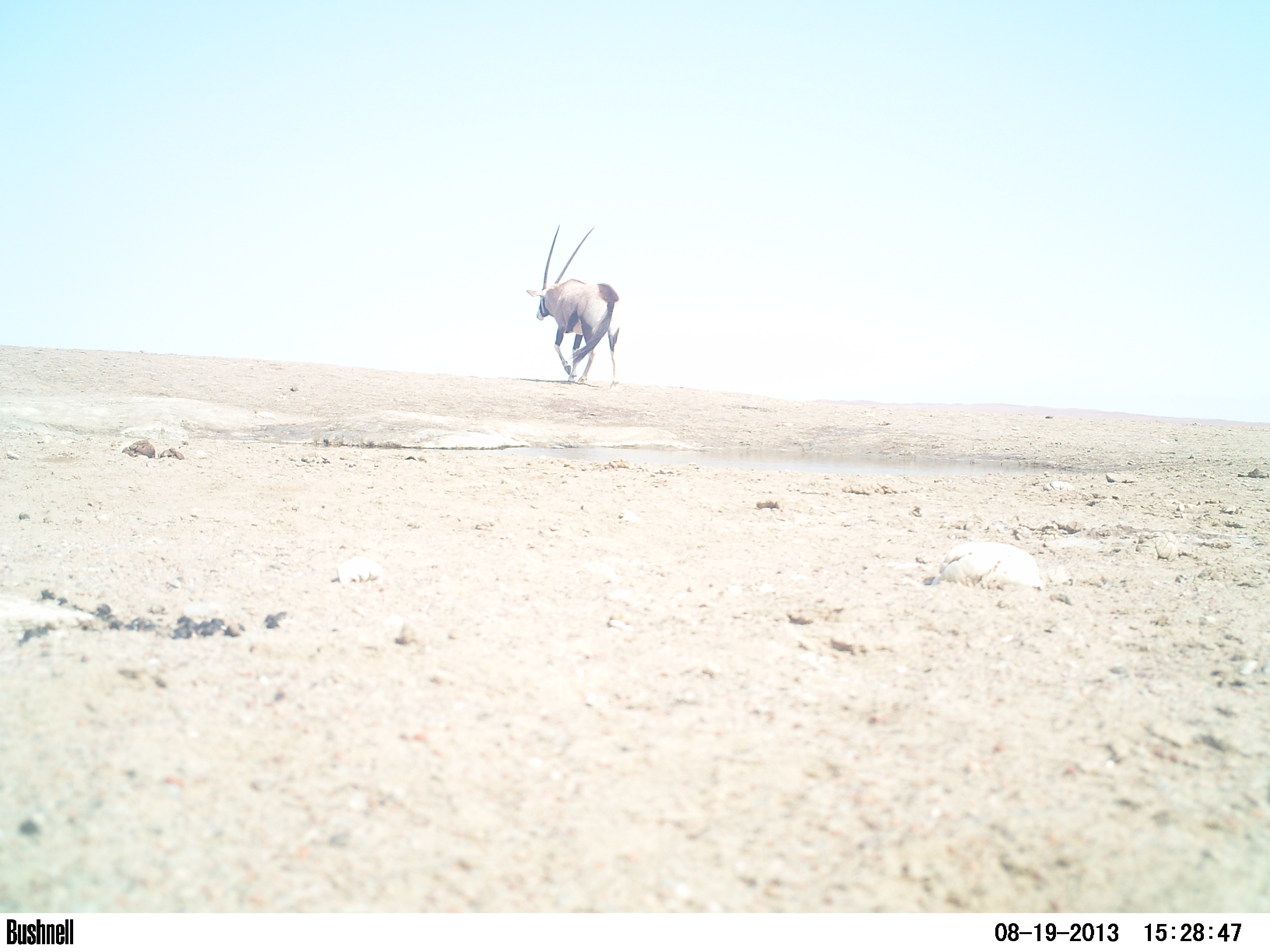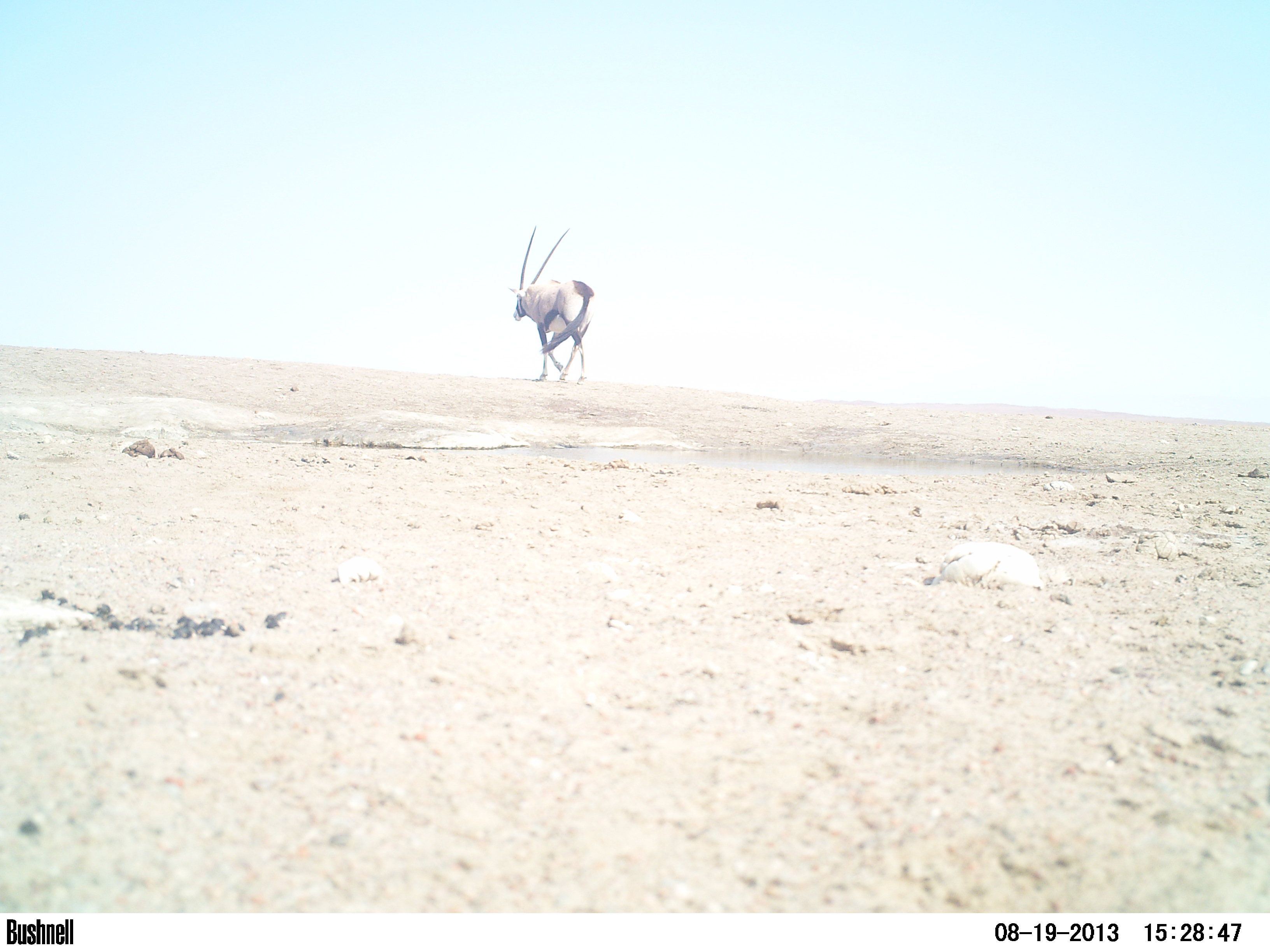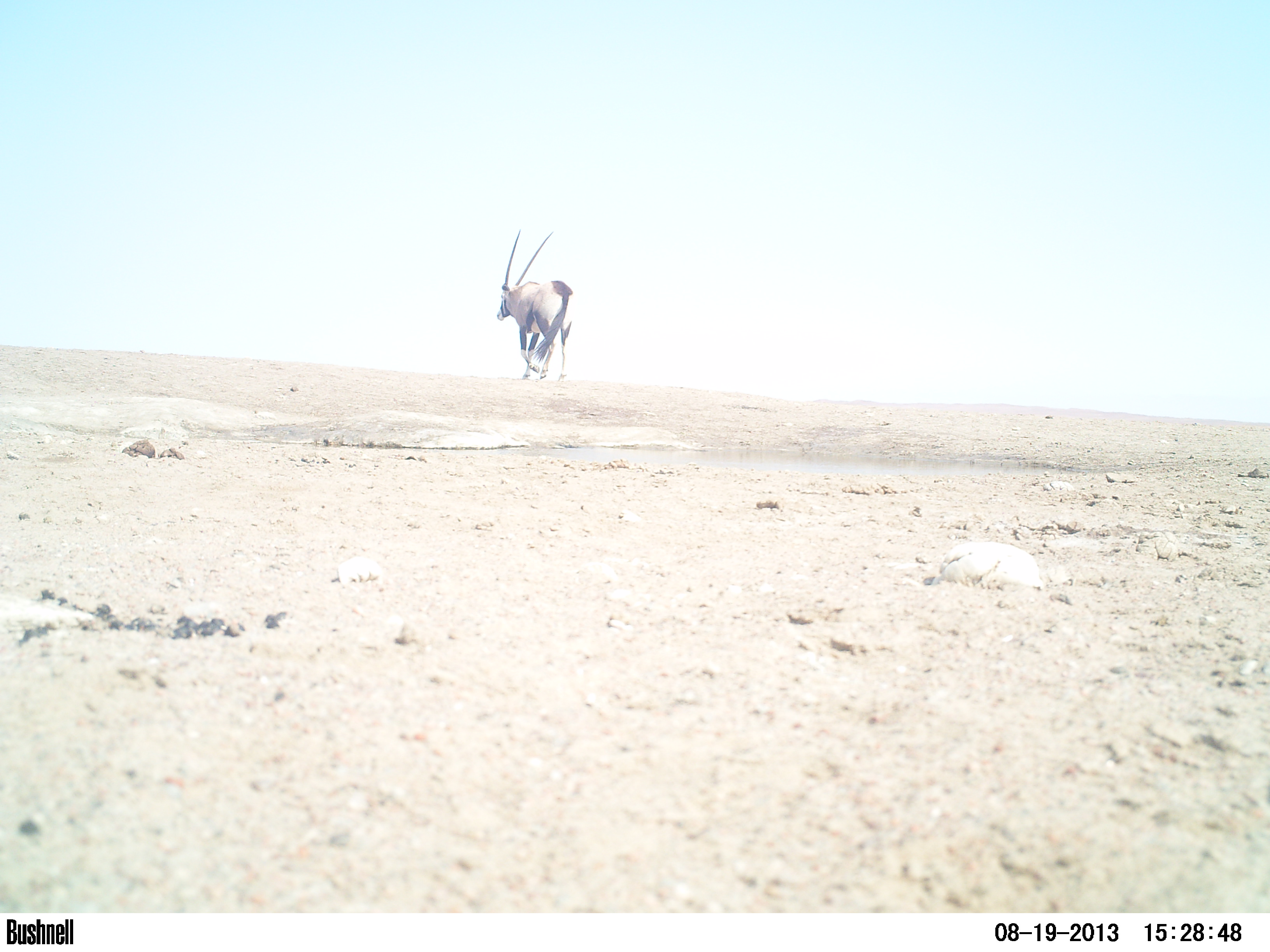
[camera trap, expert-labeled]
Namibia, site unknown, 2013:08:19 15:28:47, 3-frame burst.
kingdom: Animalia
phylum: Chordata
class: Mammalia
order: Artiodactyla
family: Bovidae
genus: Oryx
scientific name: Oryx gazella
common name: gemsbok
Oryx gazella (gemsbok).